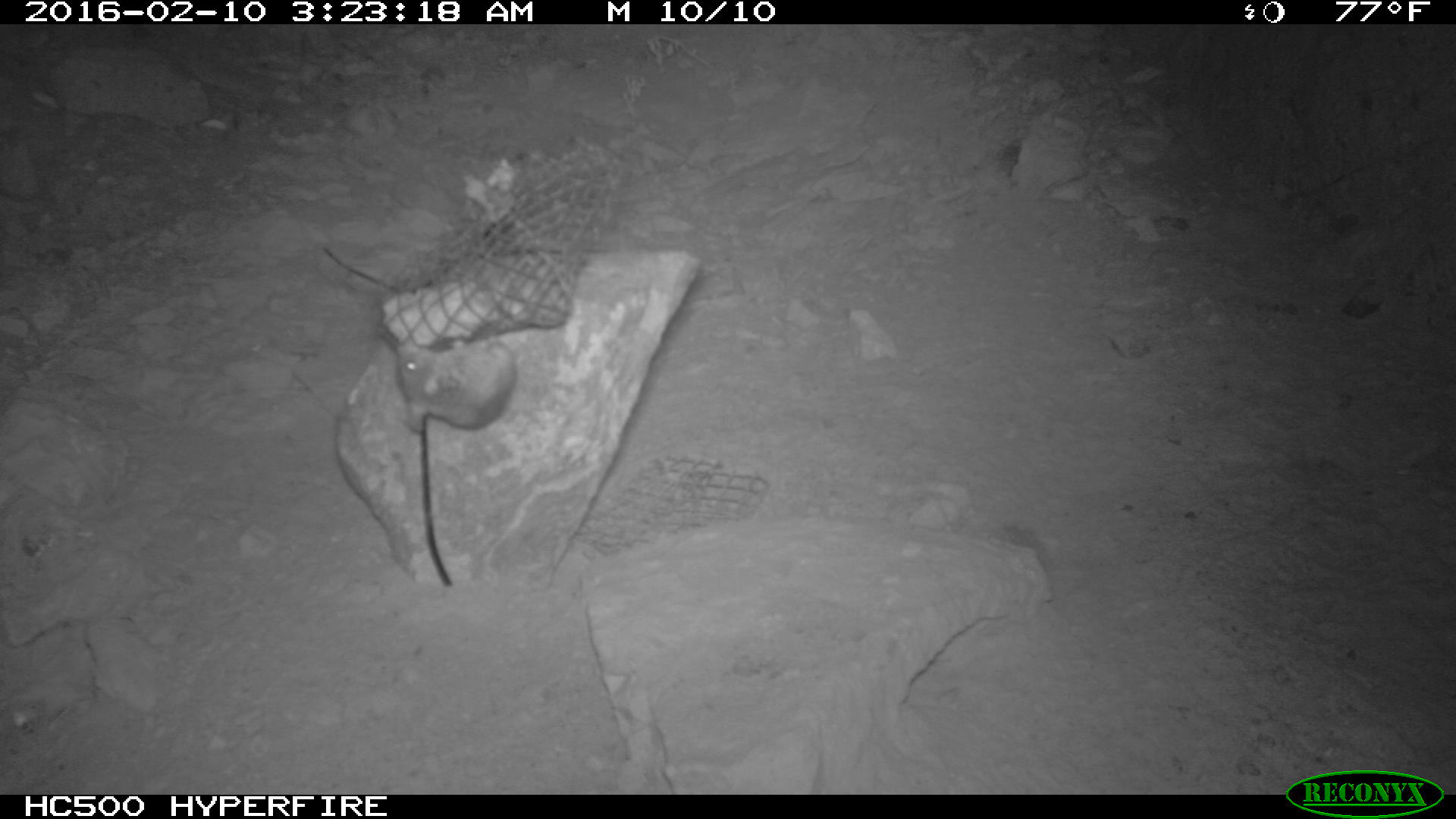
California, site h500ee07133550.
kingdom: Animalia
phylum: Chordata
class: Mammalia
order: Rodentia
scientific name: Rodentia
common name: rodent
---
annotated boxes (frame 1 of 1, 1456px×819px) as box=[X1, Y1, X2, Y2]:
rodent: box=[381, 331, 519, 433]